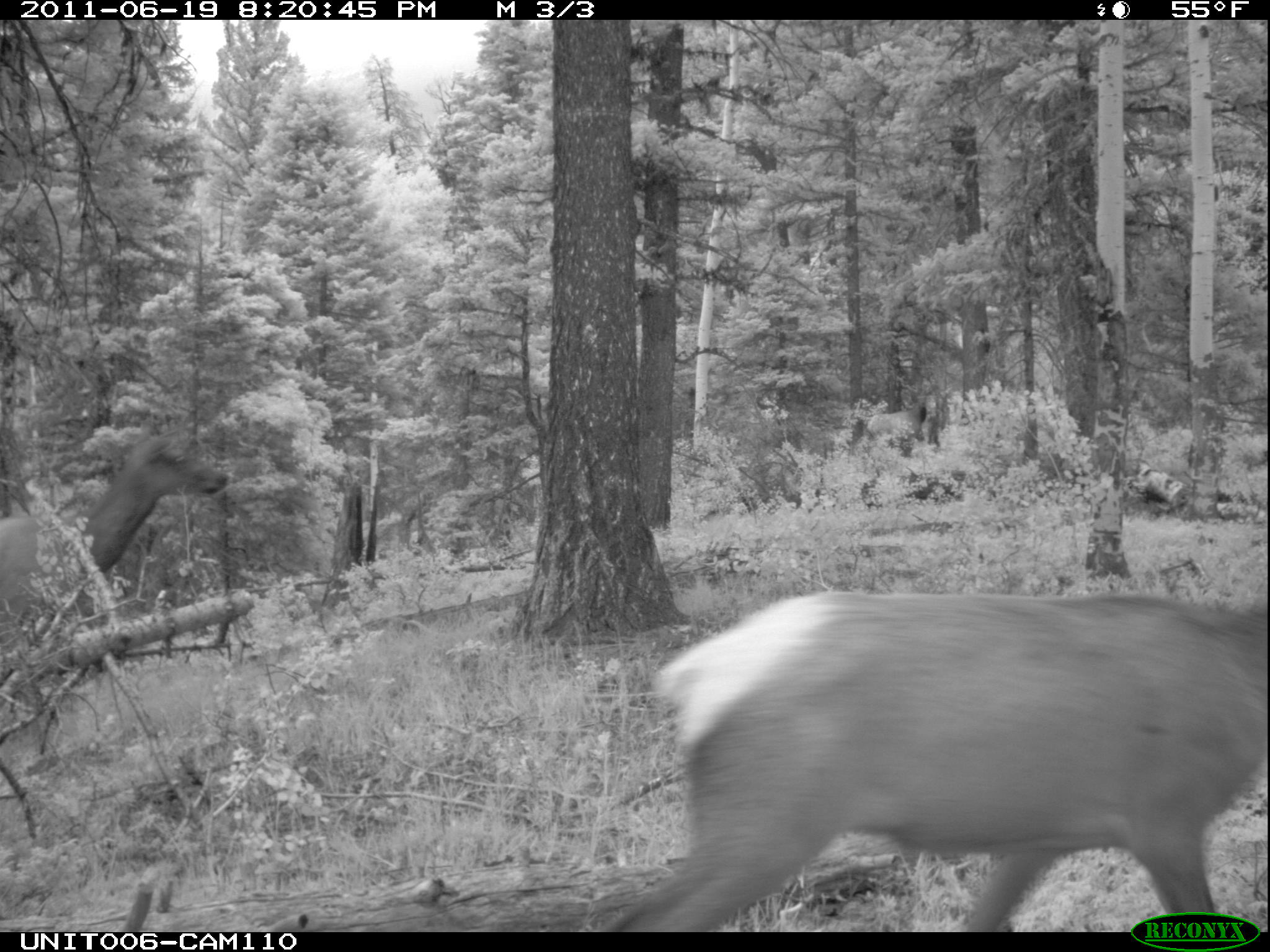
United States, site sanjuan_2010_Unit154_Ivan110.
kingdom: Animalia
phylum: Chordata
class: Mammalia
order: Artiodactyla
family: Cervidae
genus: Cervus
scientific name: Cervus elaphus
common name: red deer